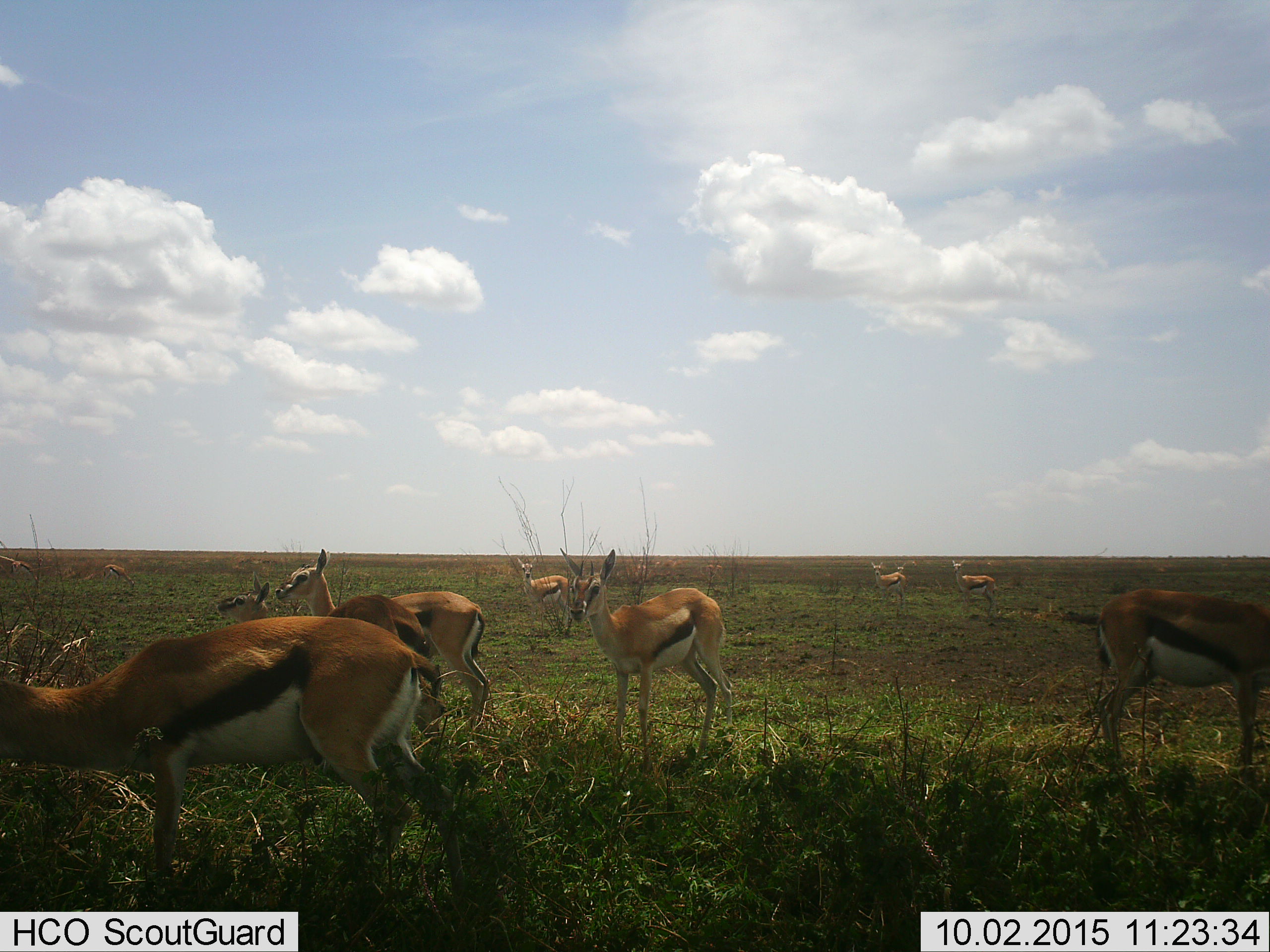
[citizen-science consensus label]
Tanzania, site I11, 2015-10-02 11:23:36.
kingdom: Animalia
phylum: Chordata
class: Mammalia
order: Artiodactyla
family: Bovidae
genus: Eudorcas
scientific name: Eudorcas thomsonii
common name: thomson's gazelle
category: gazellethomsons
Gazellethomsons (thomson's gazelle) (Eudorcas thomsonii), count 11-50. Behavior (volunteer vote fractions): standing 67%, resting 11%, moving 33%, interacting 0%. Young present (vote fraction): 22%. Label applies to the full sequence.